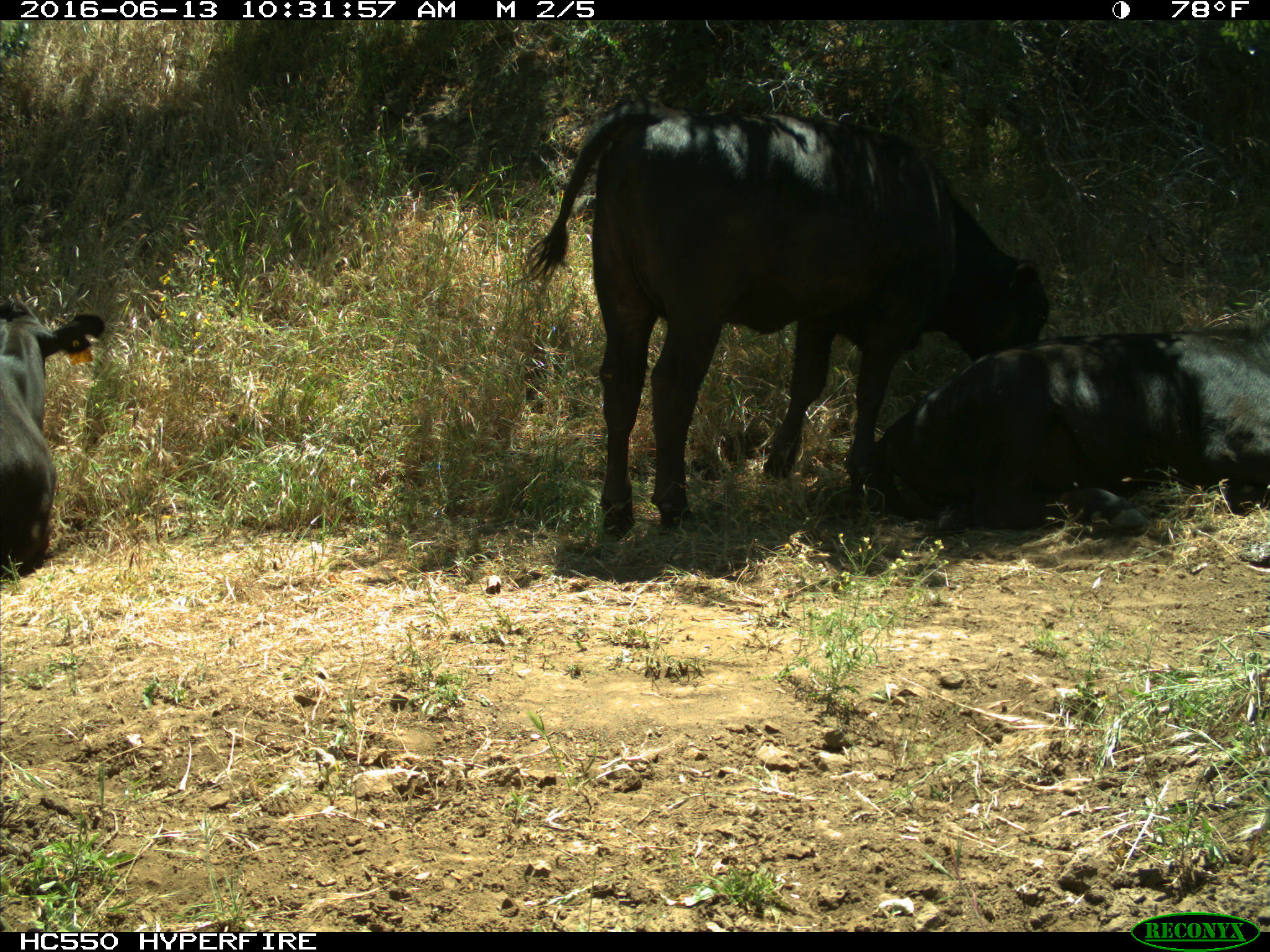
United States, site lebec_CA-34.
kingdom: Animalia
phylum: Chordata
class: Mammalia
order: Artiodactyla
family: Bovidae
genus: Bos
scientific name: Bos taurus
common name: domestic cow